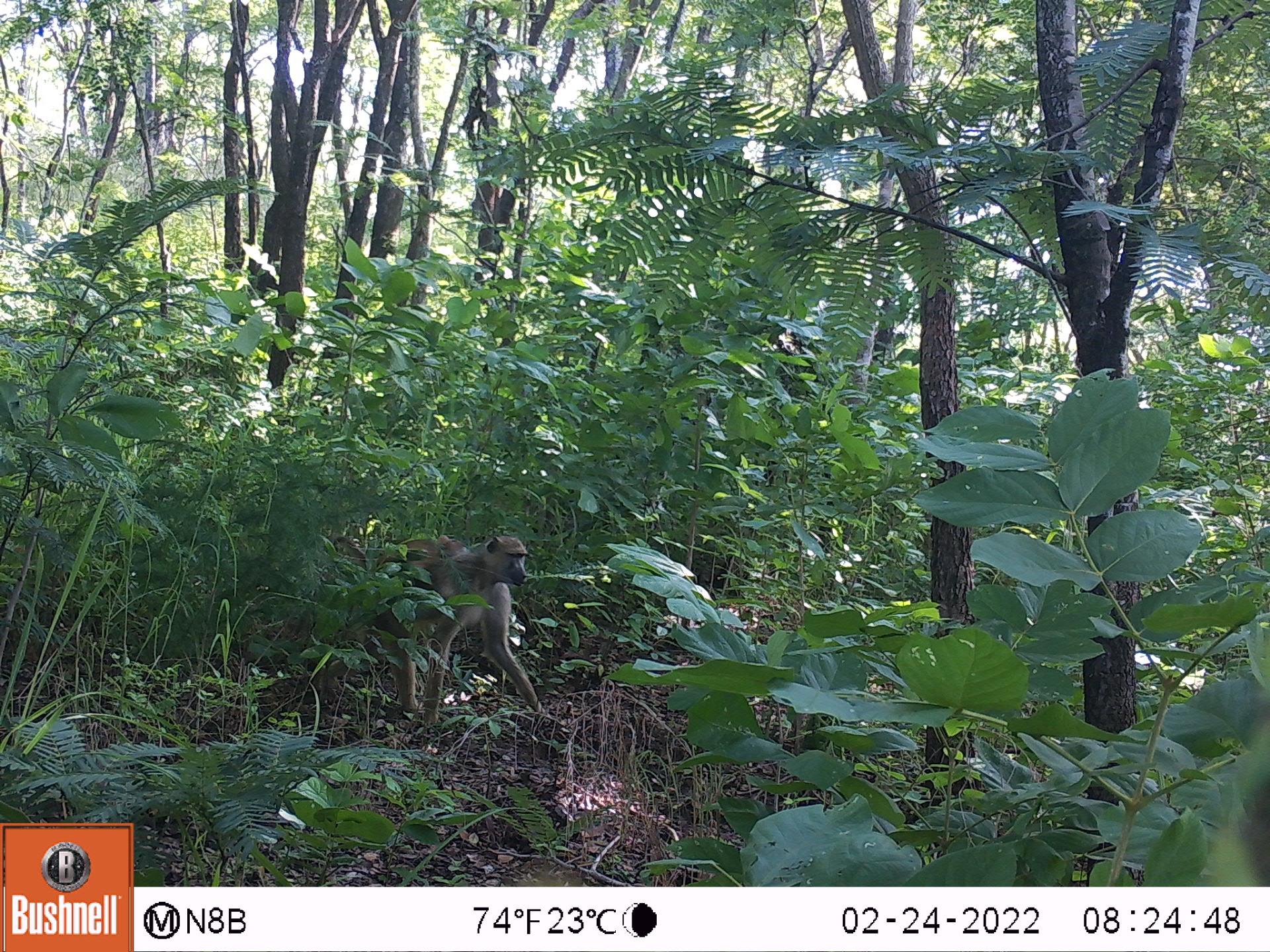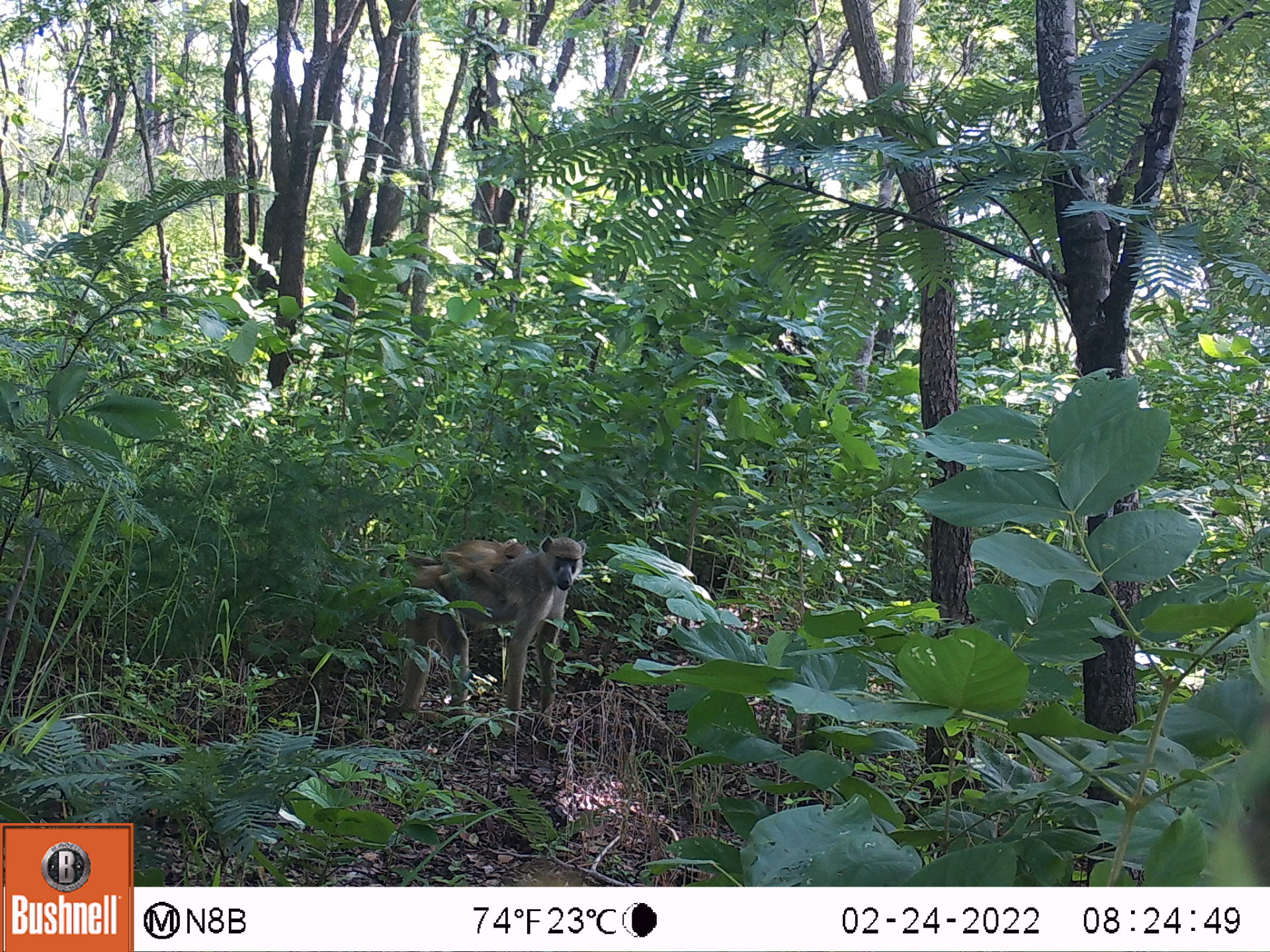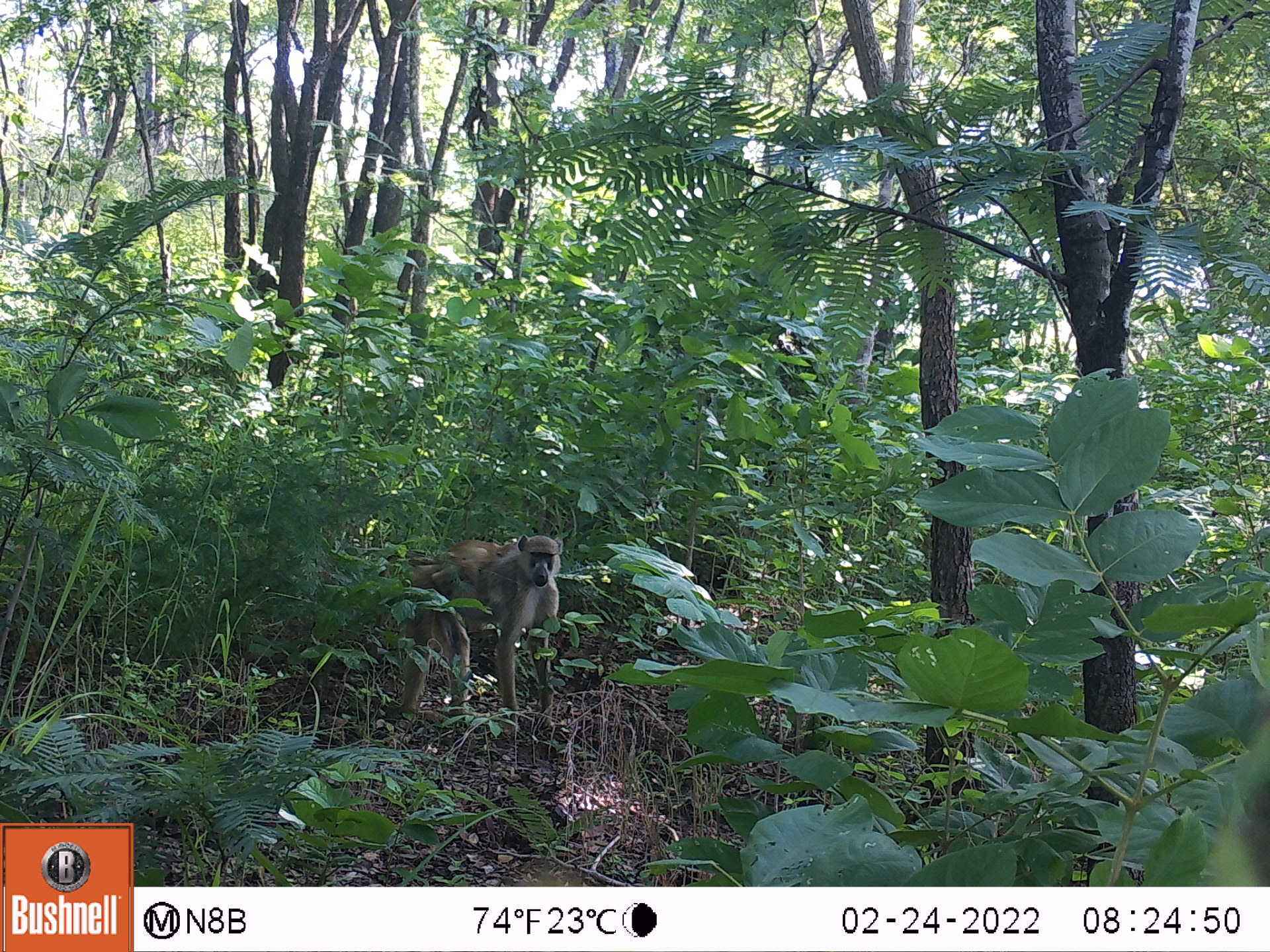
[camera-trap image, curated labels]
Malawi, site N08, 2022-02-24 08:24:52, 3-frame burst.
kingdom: Animalia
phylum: Chordata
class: Mammalia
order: Primates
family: Cercopithecidae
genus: Papio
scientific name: Papio cynocephalus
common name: yellow baboon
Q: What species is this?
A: Yellow baboon (Papio cynocephalus).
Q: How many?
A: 2.